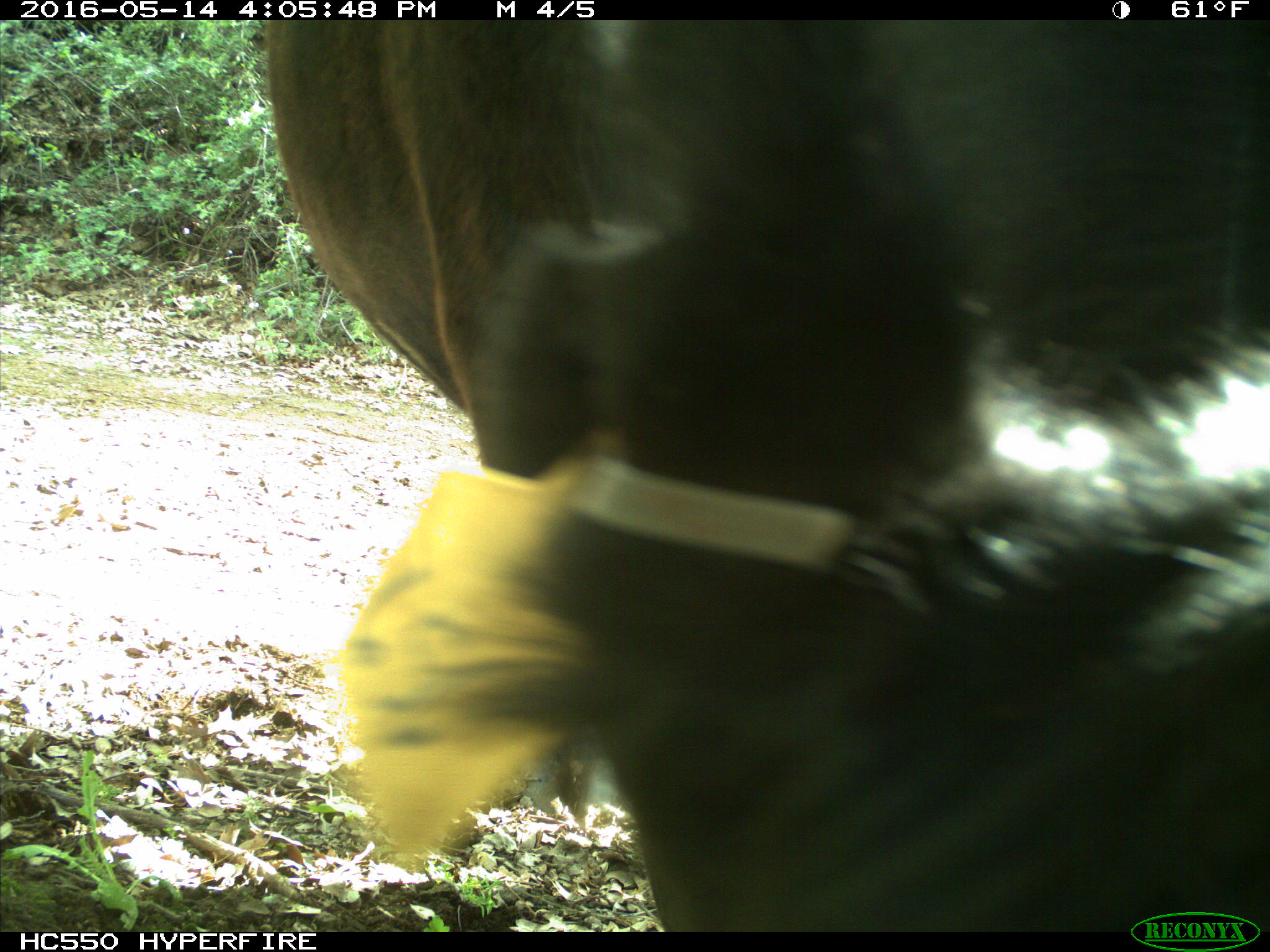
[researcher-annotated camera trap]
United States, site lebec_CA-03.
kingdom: Animalia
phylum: Chordata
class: Mammalia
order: Artiodactyla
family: Bovidae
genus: Bos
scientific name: Bos taurus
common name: domestic cow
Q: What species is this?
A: Bos taurus (domestic cow).